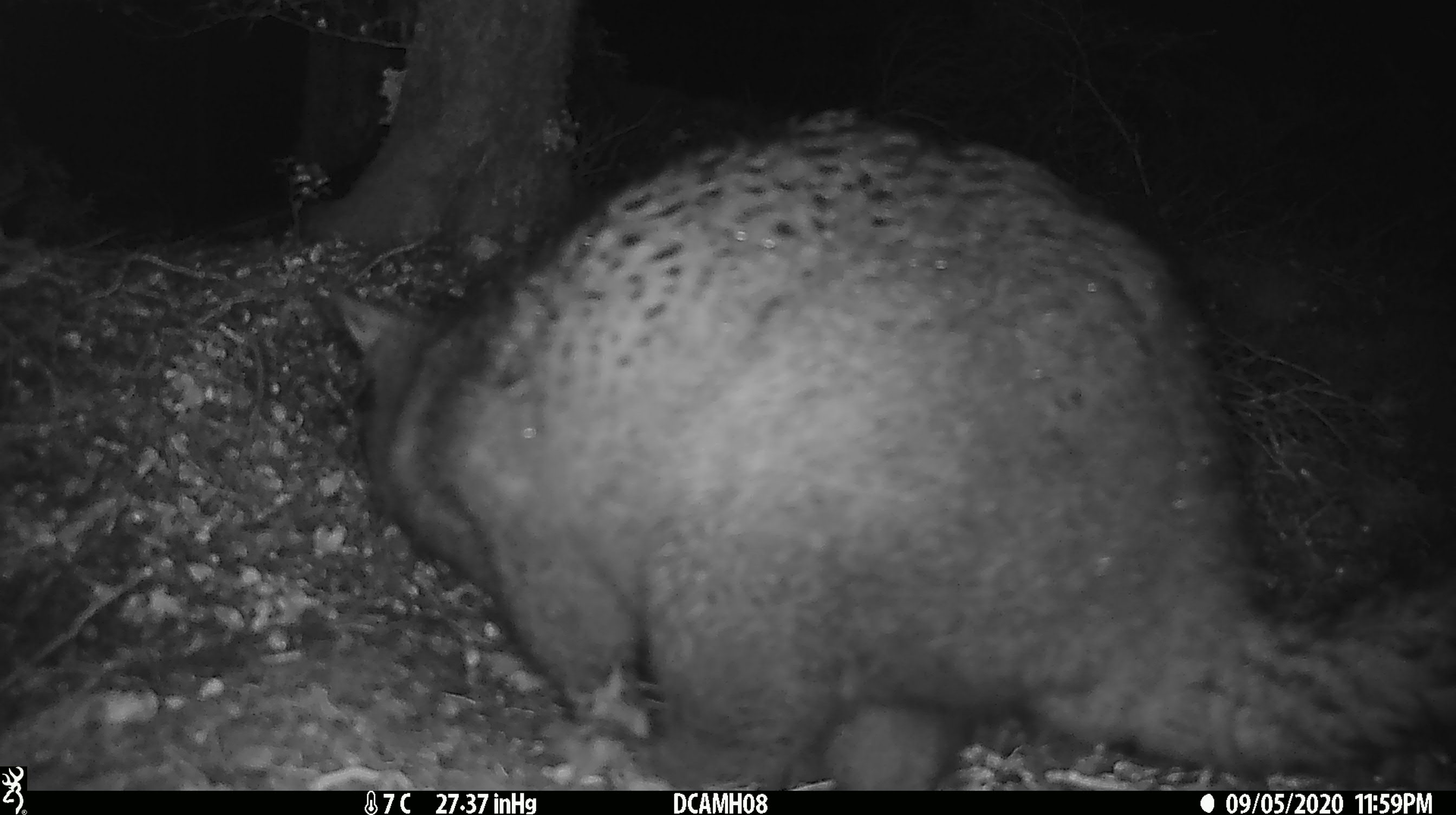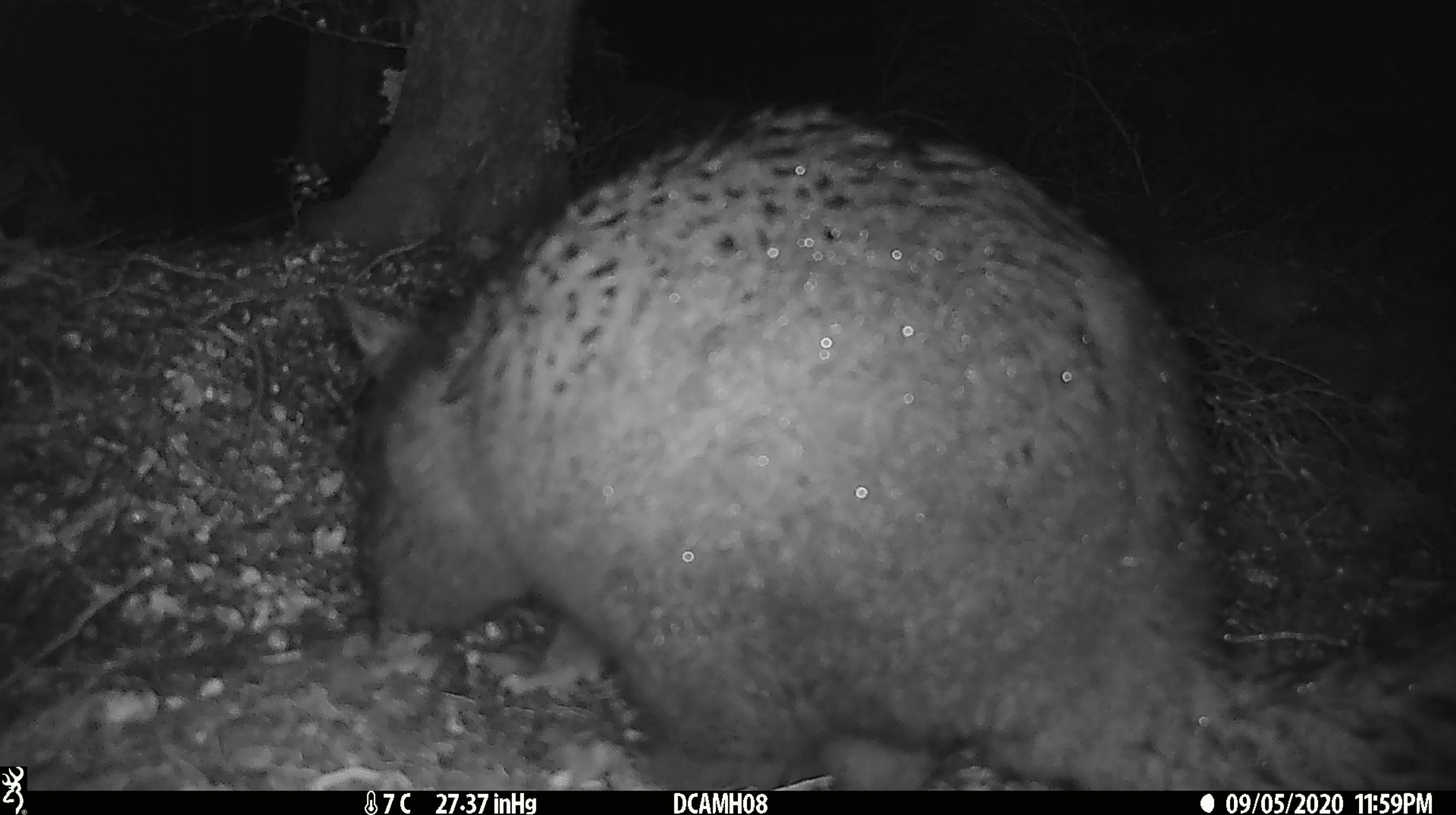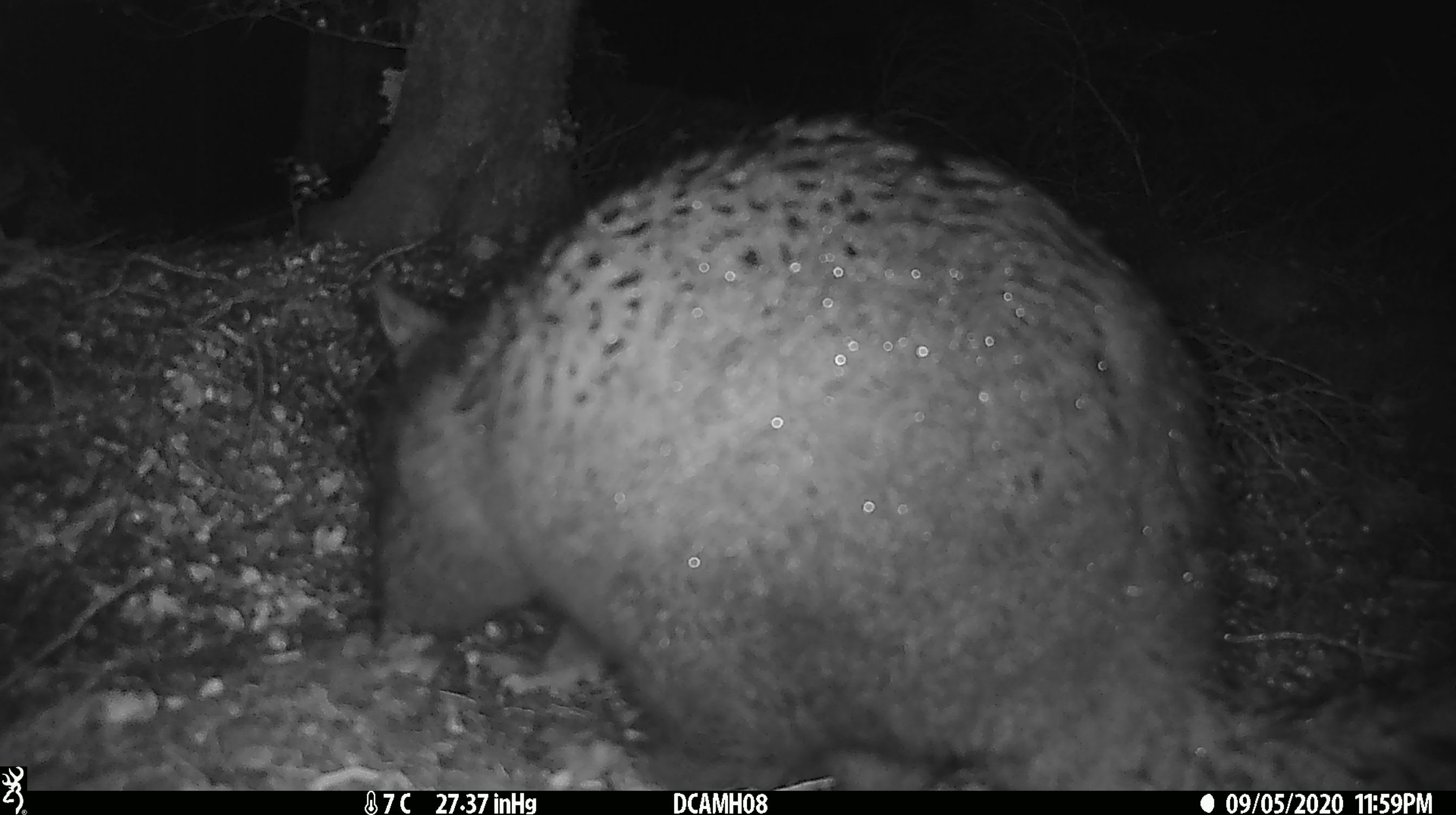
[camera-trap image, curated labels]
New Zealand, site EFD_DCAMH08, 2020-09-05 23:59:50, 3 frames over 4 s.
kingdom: Animalia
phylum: Chordata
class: Mammalia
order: Diprotodontia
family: Phalangeridae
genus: Trichosurus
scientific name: Trichosurus vulpecula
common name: common brushtail possum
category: possum